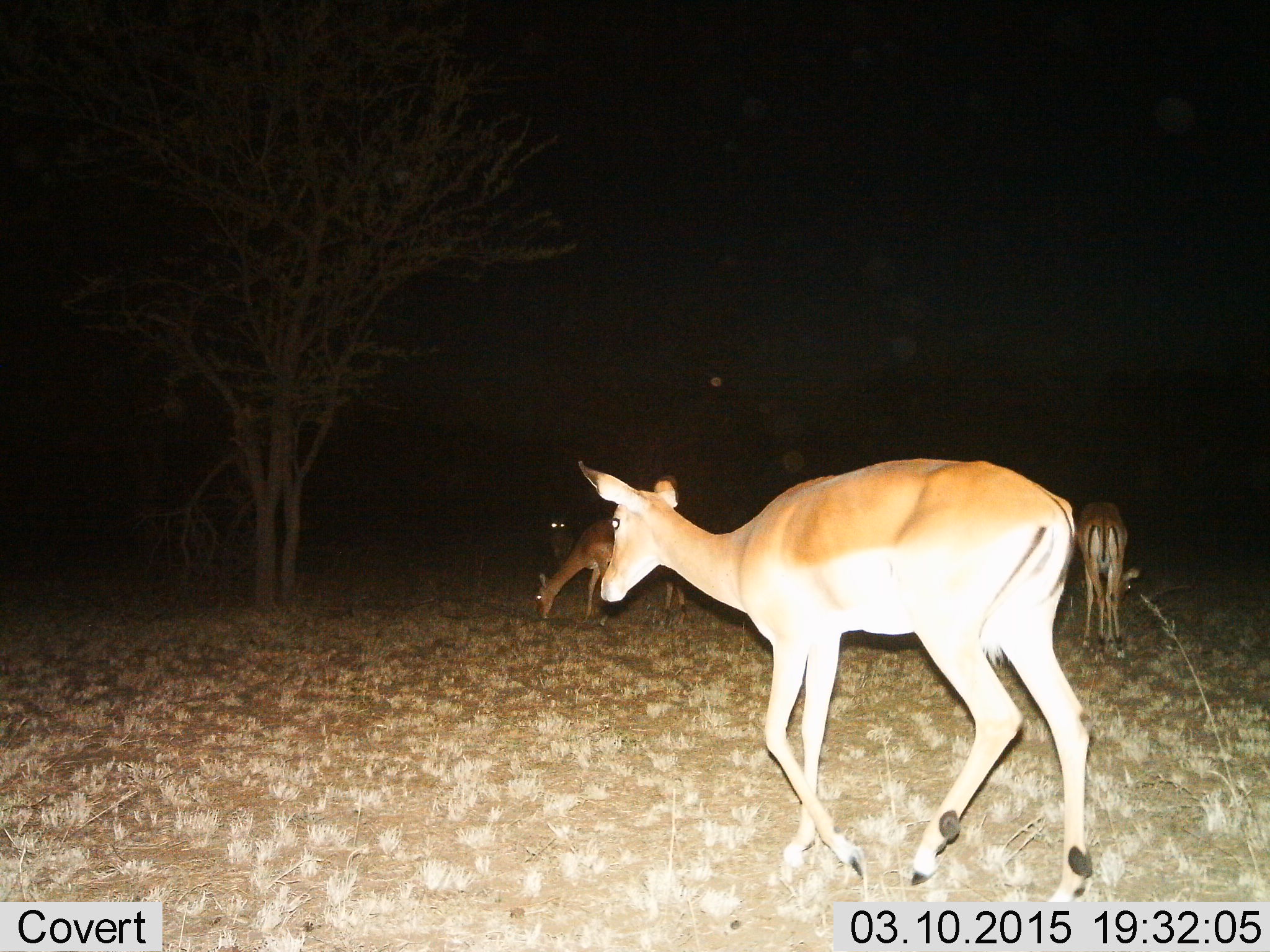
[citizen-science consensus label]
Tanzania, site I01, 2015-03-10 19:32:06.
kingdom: Animalia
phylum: Chordata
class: Mammalia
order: Artiodactyla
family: Bovidae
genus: Aepyceros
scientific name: Aepyceros melampus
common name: impala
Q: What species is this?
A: Impala (Aepyceros melampus).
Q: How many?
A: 4.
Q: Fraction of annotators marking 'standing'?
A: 50%.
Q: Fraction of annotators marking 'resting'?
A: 0%.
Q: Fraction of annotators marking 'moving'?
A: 100%.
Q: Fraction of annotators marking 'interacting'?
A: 0%.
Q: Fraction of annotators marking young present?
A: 0%.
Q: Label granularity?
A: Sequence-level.